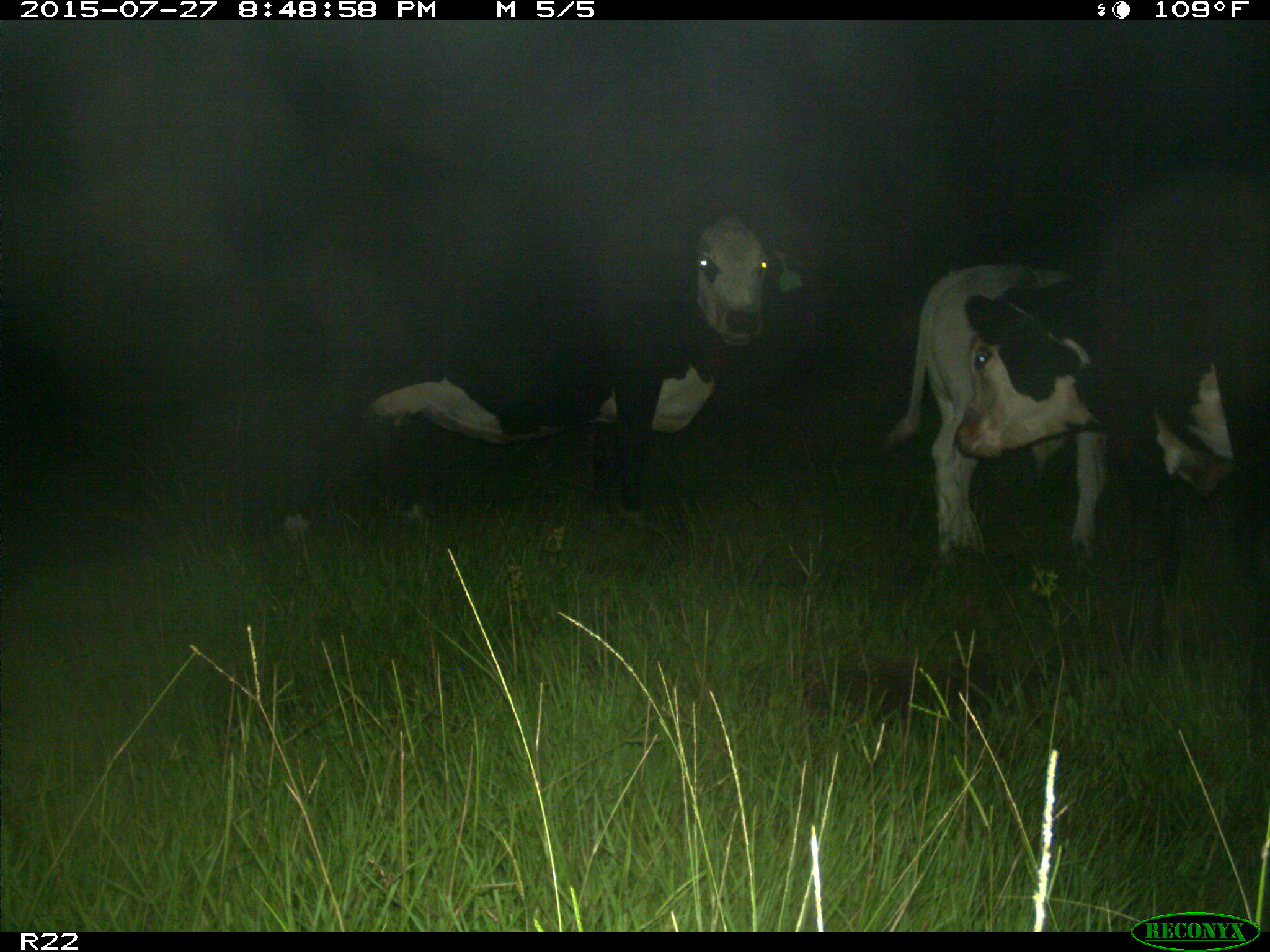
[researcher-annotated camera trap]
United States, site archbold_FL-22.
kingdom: Animalia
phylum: Chordata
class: Mammalia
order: Artiodactyla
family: Bovidae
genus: Bos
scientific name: Bos taurus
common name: domestic cow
Bos taurus (domestic cow).